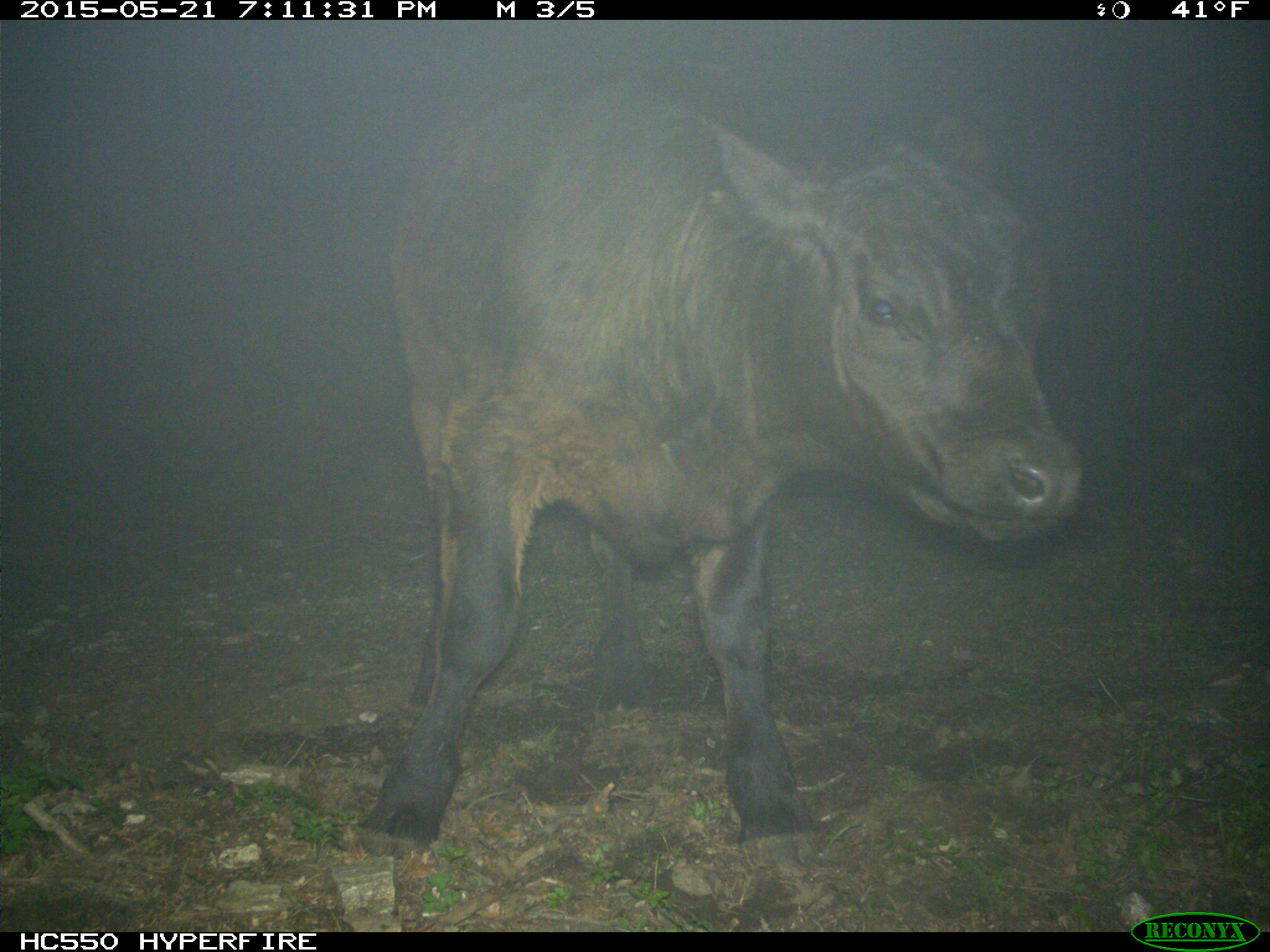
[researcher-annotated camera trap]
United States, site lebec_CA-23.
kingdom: Animalia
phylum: Chordata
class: Mammalia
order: Artiodactyla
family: Bovidae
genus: Bos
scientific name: Bos taurus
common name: domestic cow